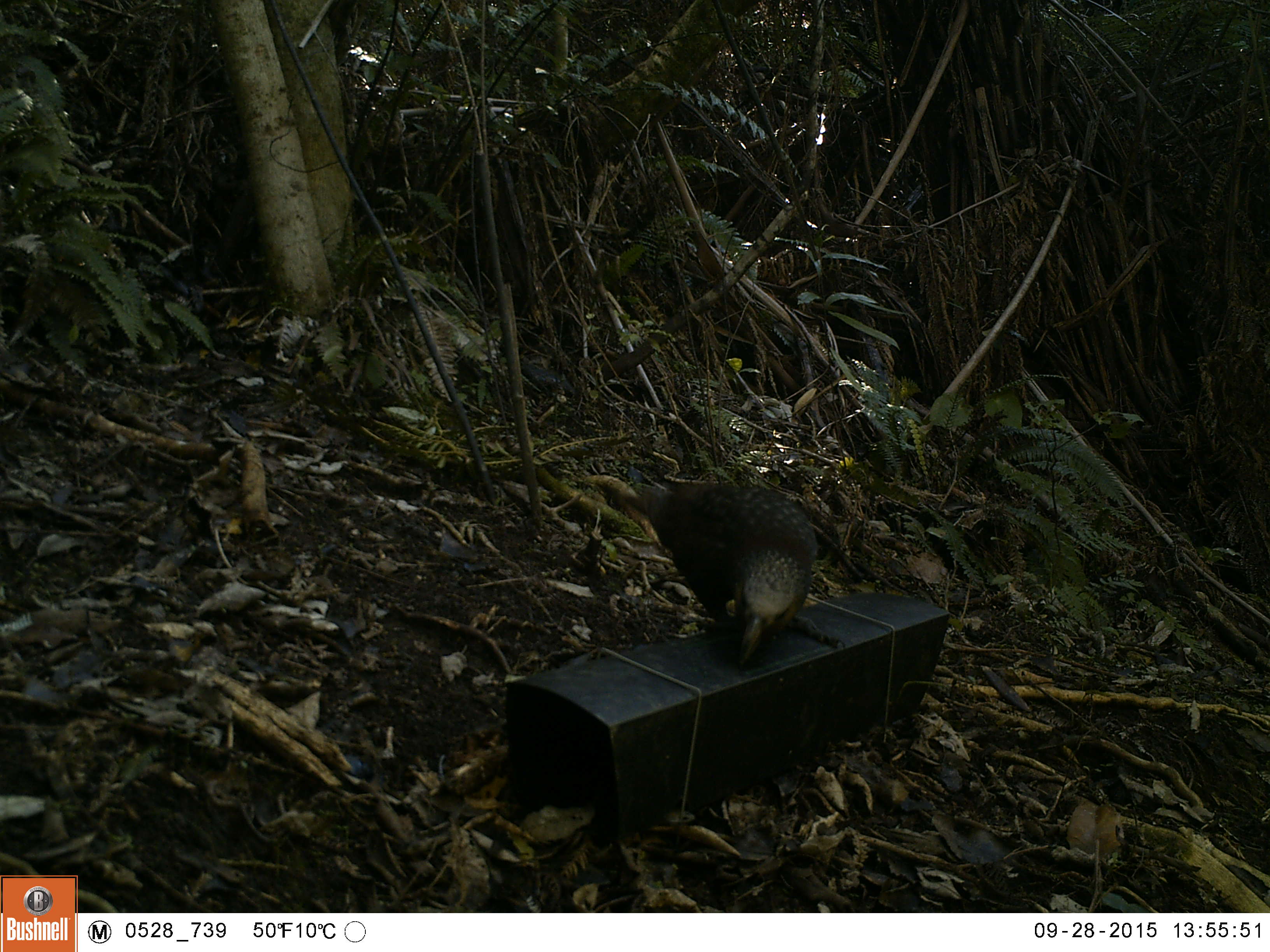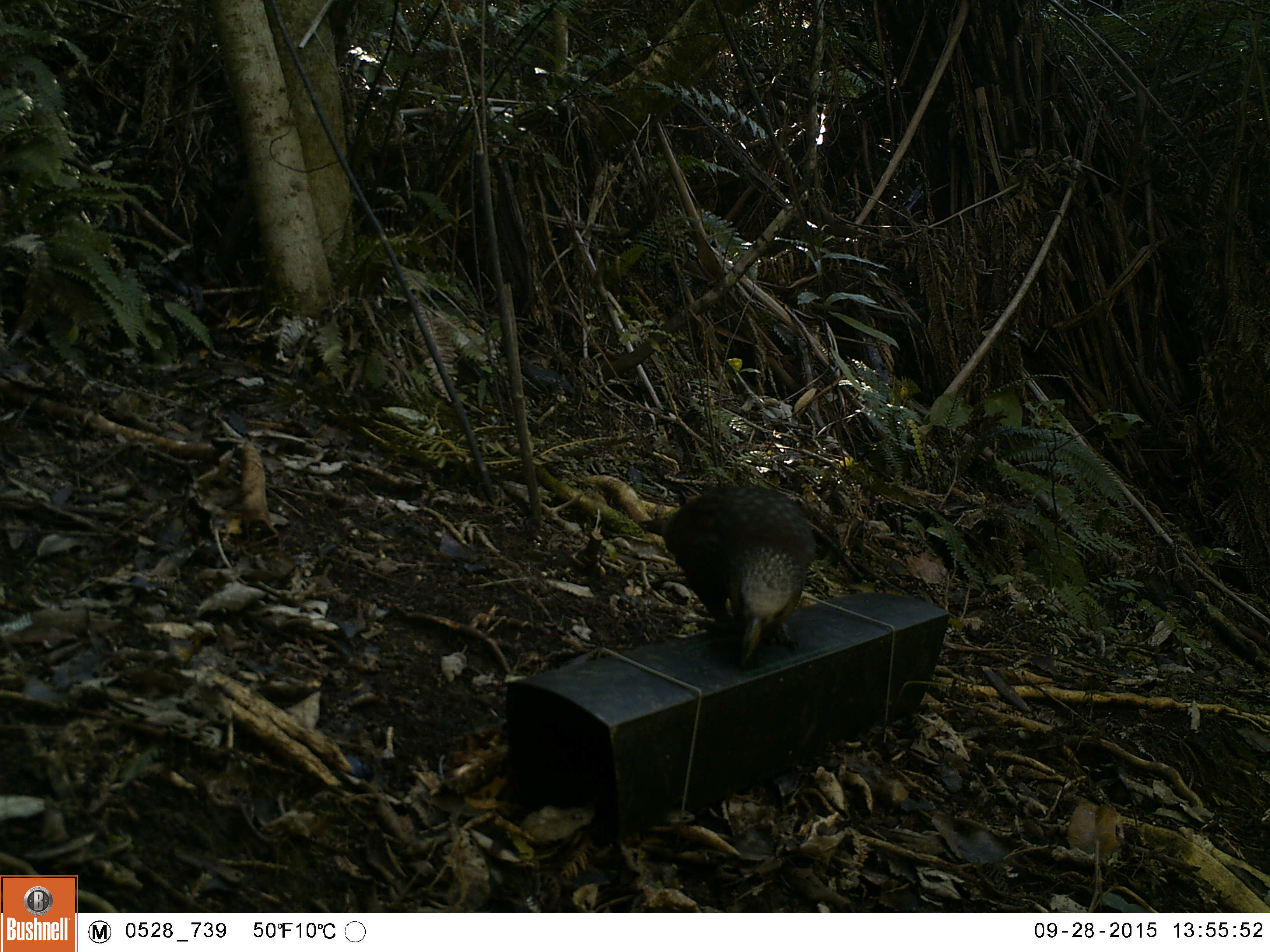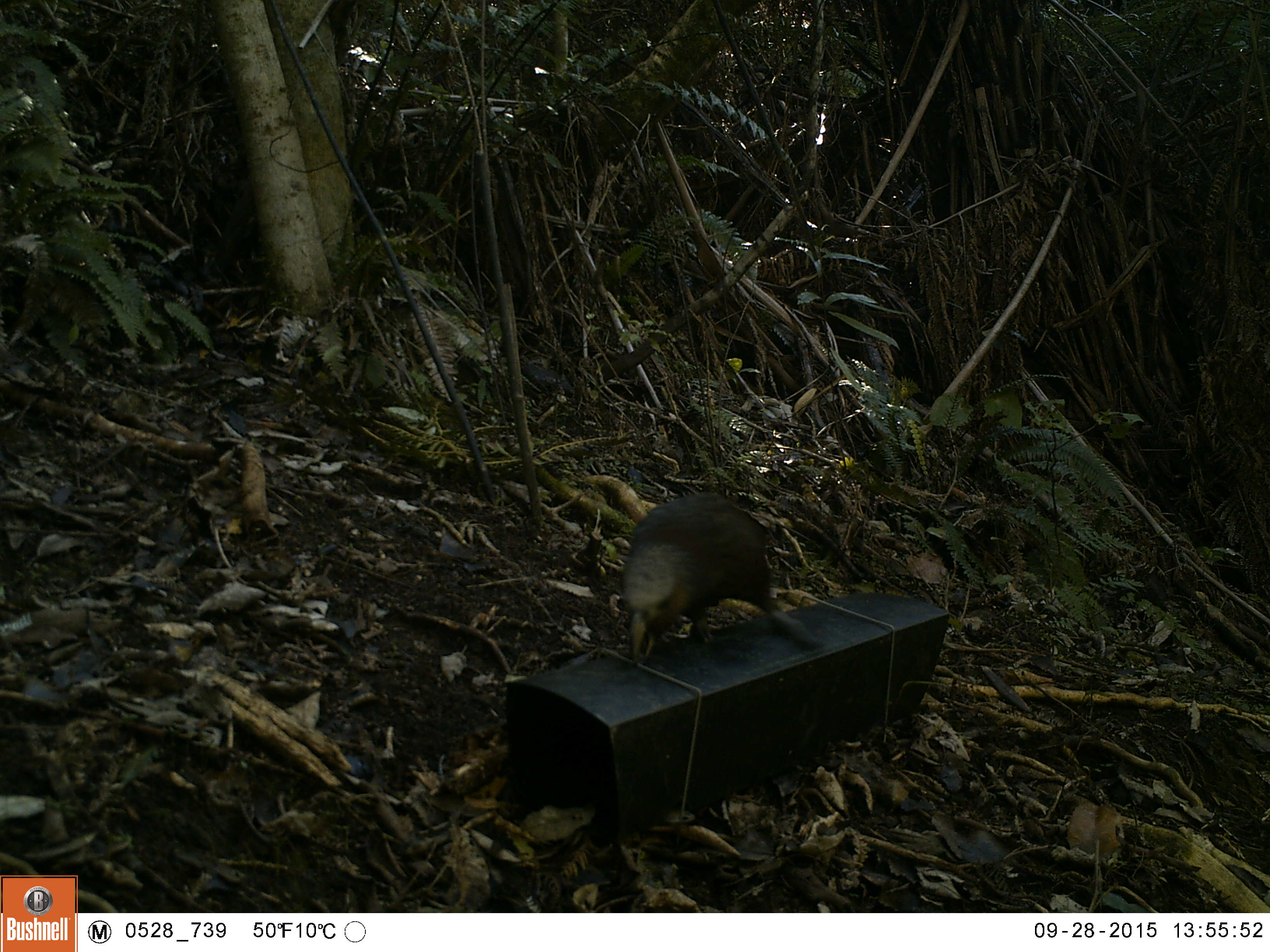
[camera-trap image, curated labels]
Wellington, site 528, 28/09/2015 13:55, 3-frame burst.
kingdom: Animalia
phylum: Chordata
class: Aves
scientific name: Aves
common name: bird